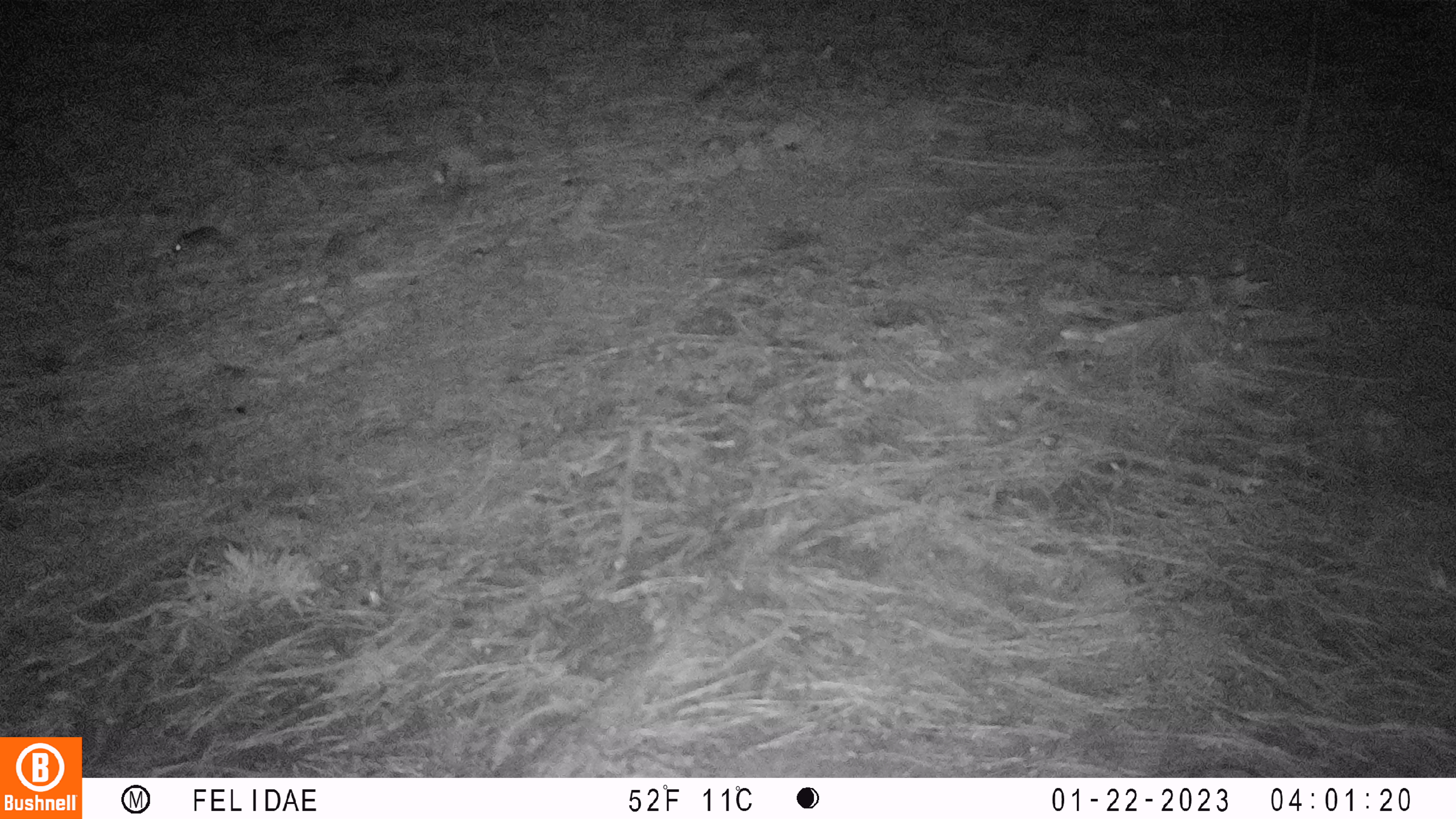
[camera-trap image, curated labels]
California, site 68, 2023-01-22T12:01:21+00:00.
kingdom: Animalia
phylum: Chordata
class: Mammalia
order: Rodentia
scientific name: Rodentia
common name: mouse or rat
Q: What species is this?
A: Mouse or rat (Rodentia).